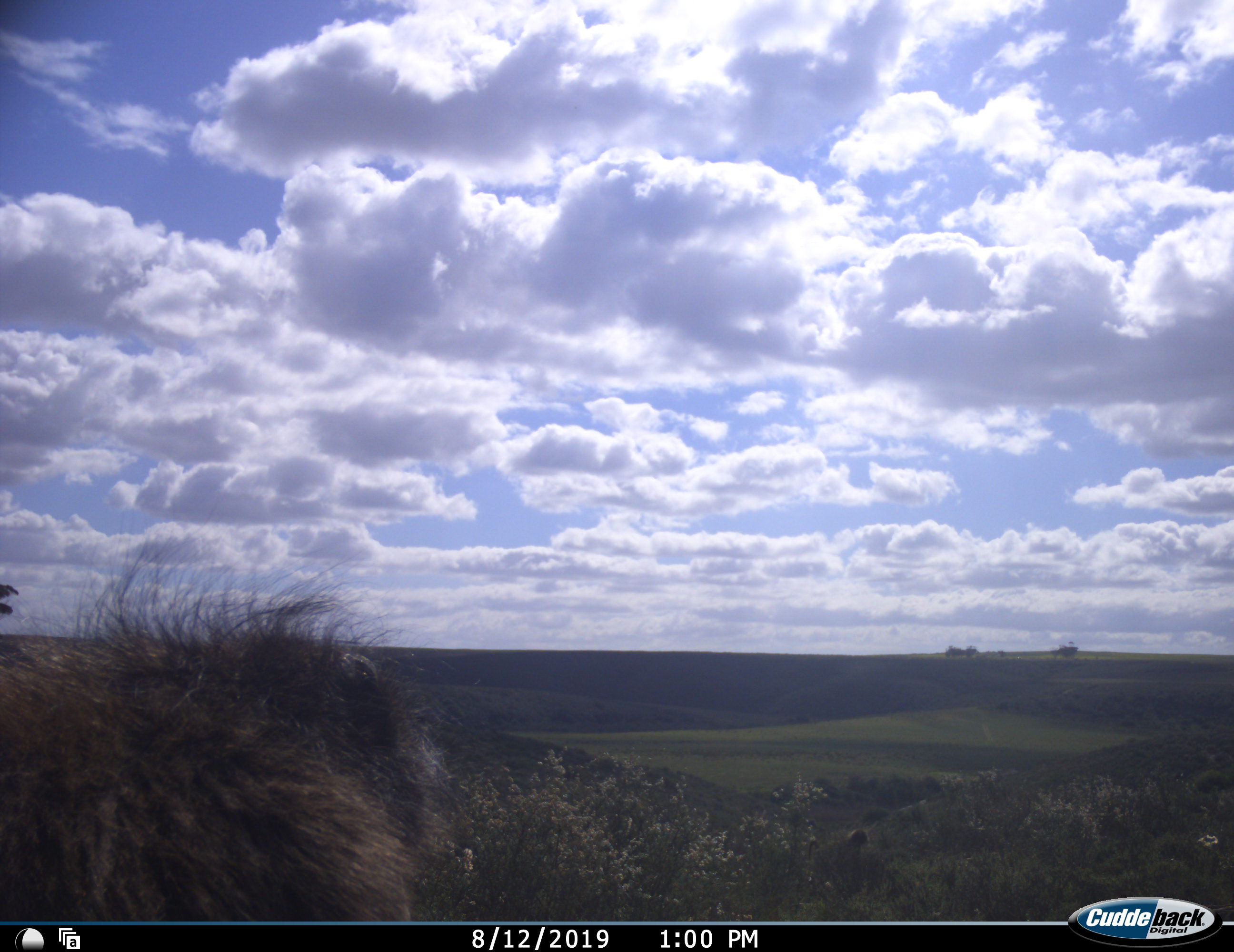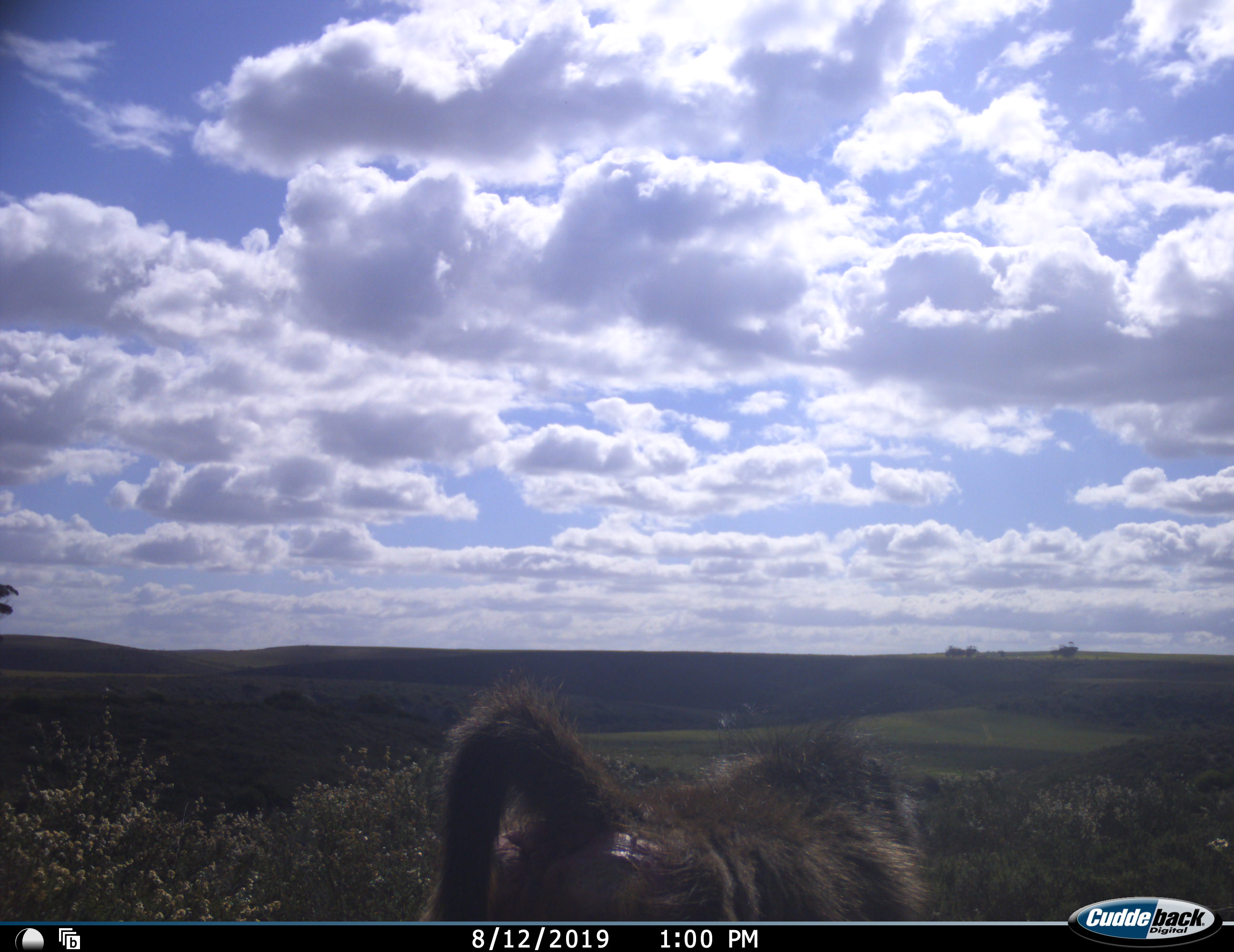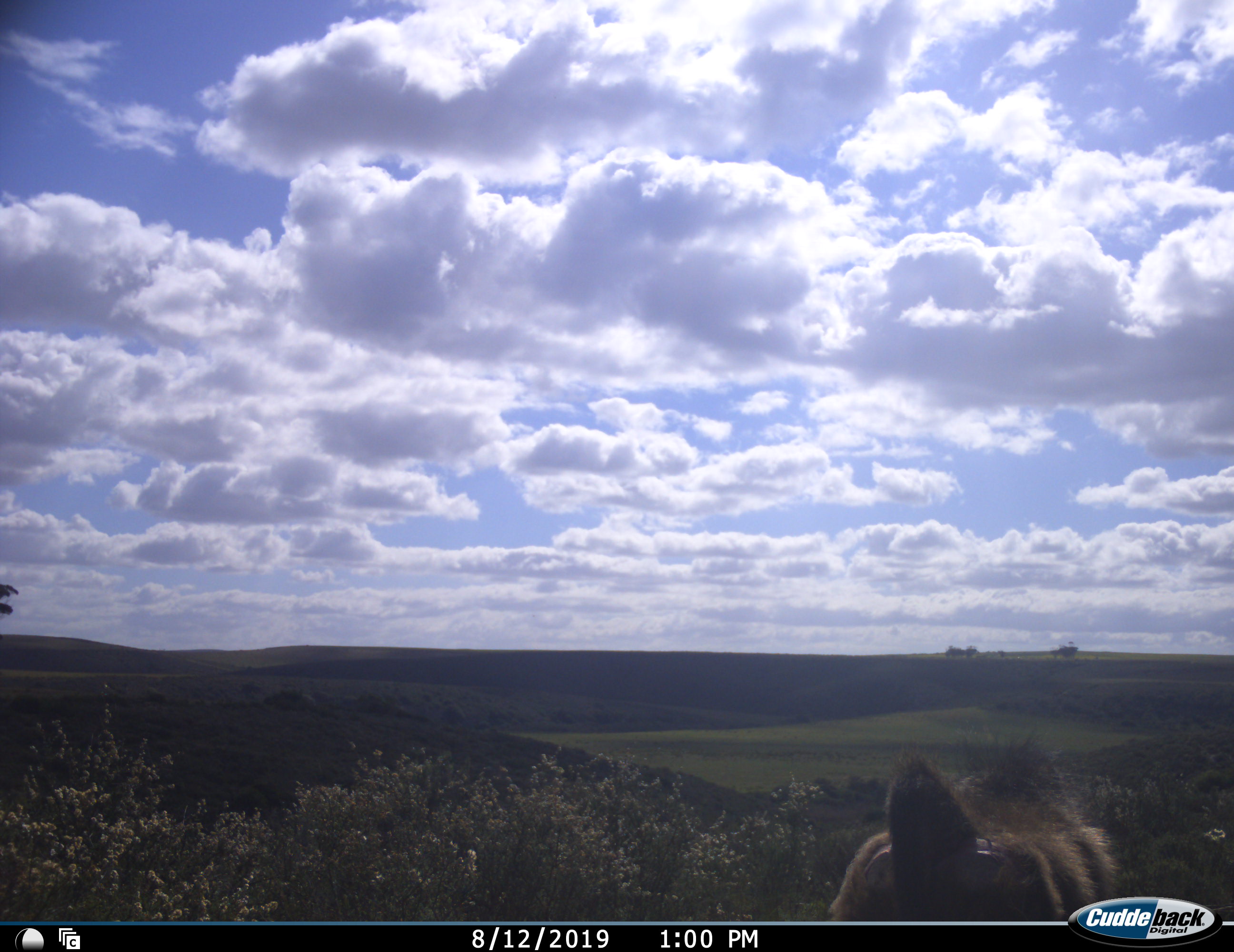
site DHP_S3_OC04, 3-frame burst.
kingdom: Animalia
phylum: Chordata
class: Mammalia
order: Primates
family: Cercopithecidae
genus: Papio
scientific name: Papio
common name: baboon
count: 1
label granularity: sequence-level